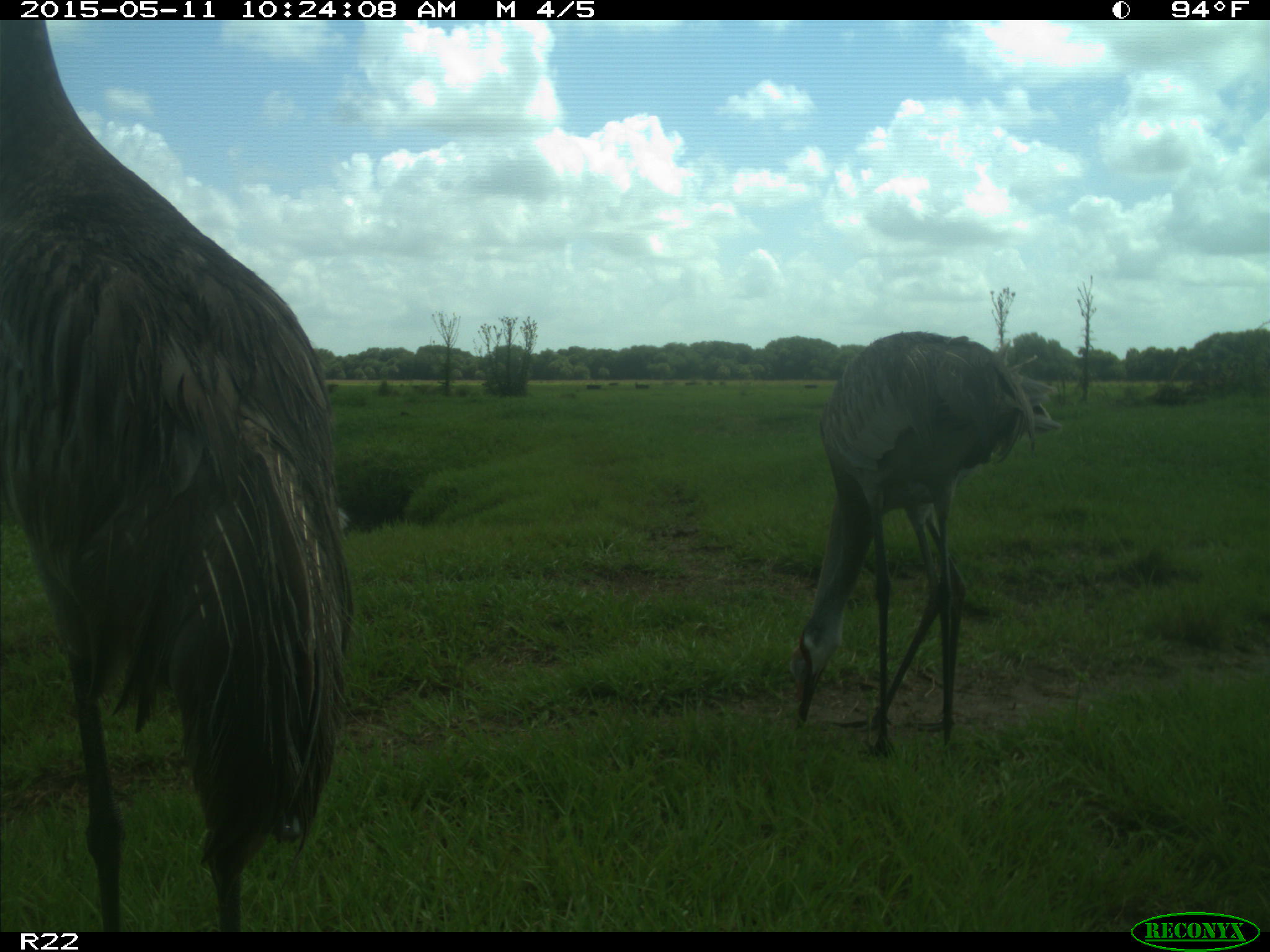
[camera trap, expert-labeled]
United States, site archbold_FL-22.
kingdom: Animalia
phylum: Chordata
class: Aves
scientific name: Aves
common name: birds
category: unidentified bird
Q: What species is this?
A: Unidentified bird (birds) (Aves).